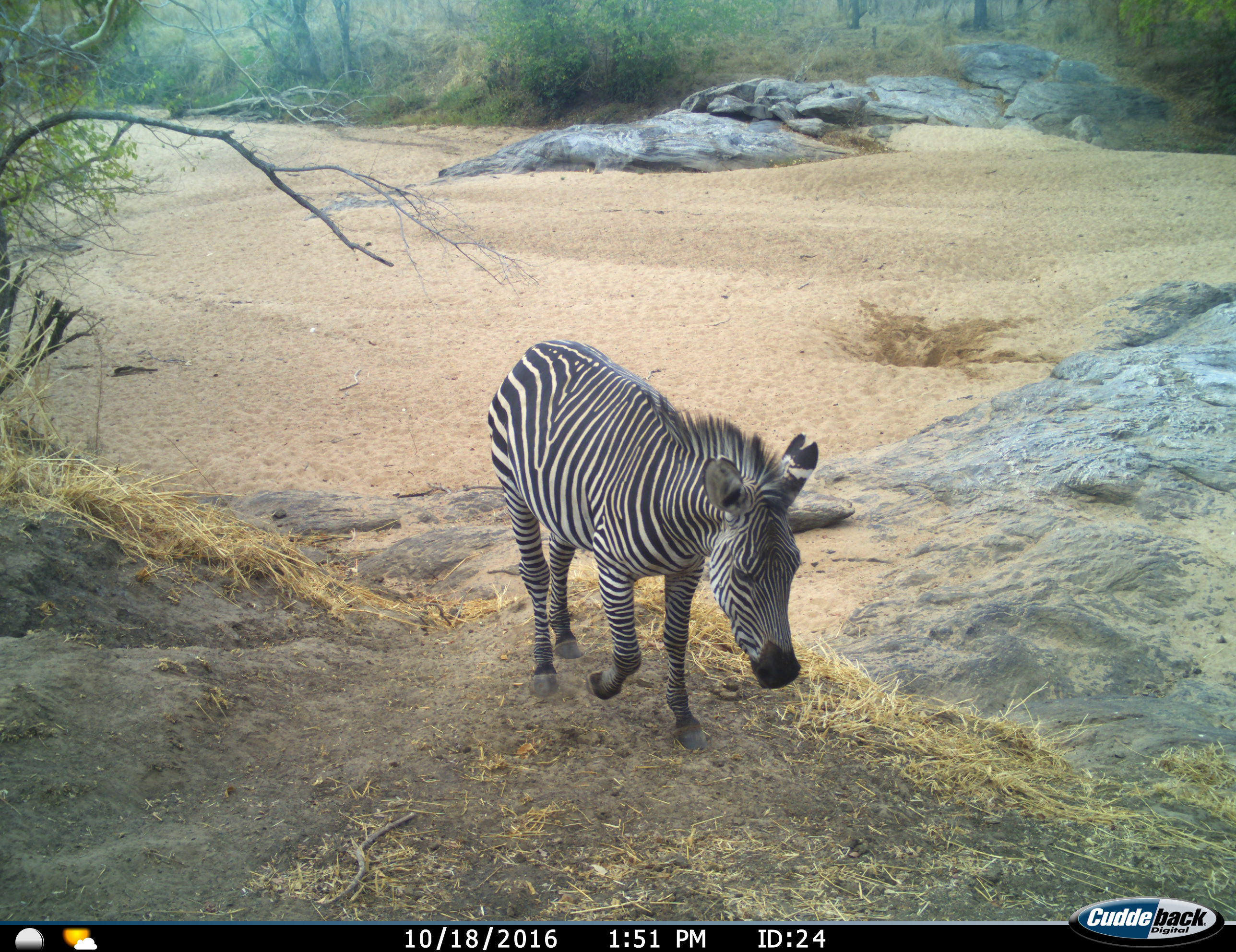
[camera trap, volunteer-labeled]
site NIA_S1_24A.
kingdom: Animalia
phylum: Chordata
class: Mammalia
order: Perissodactyla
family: Equidae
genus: Equus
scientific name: Equus quagga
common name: plains zebra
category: zebraplains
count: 1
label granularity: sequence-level